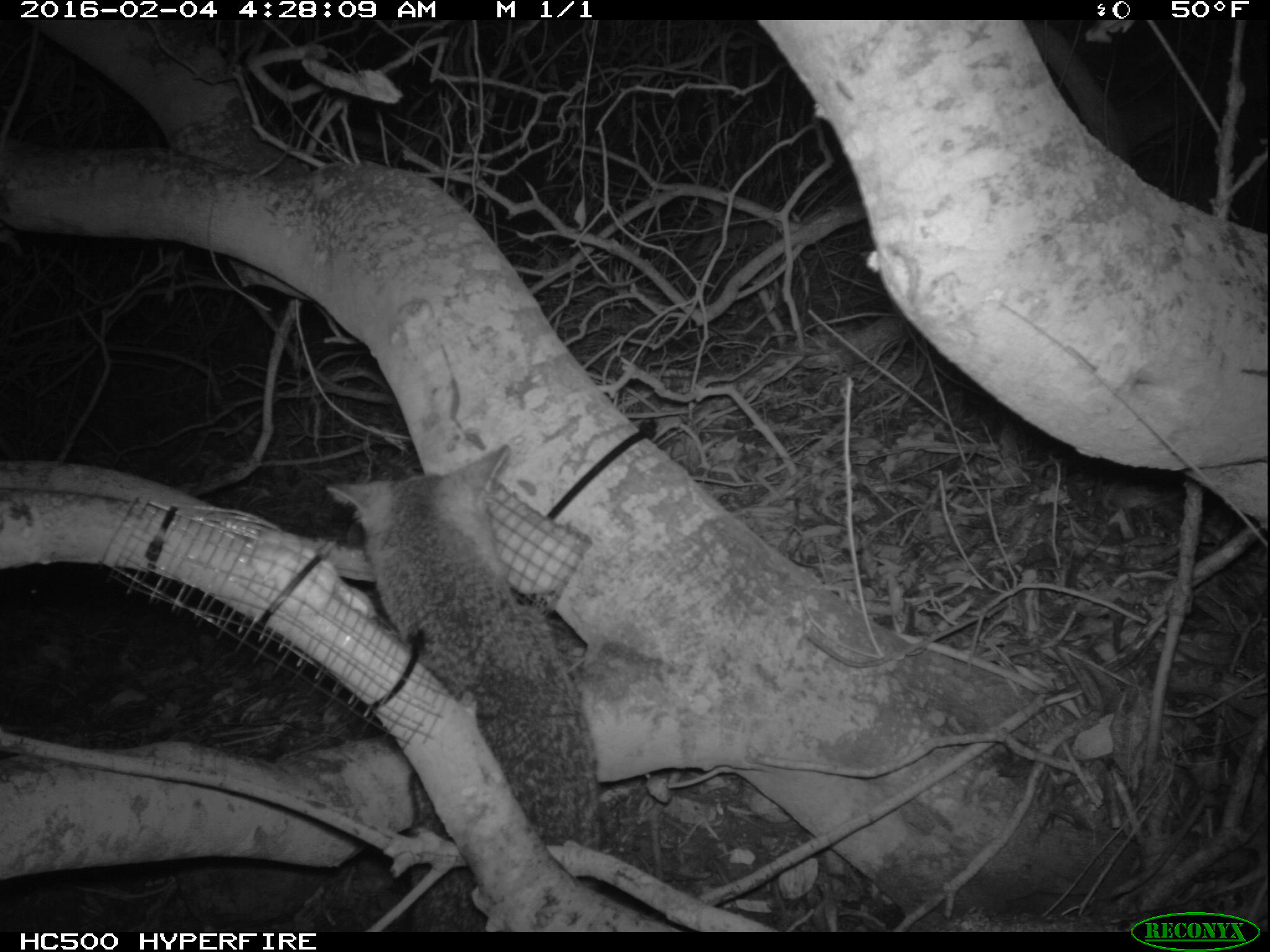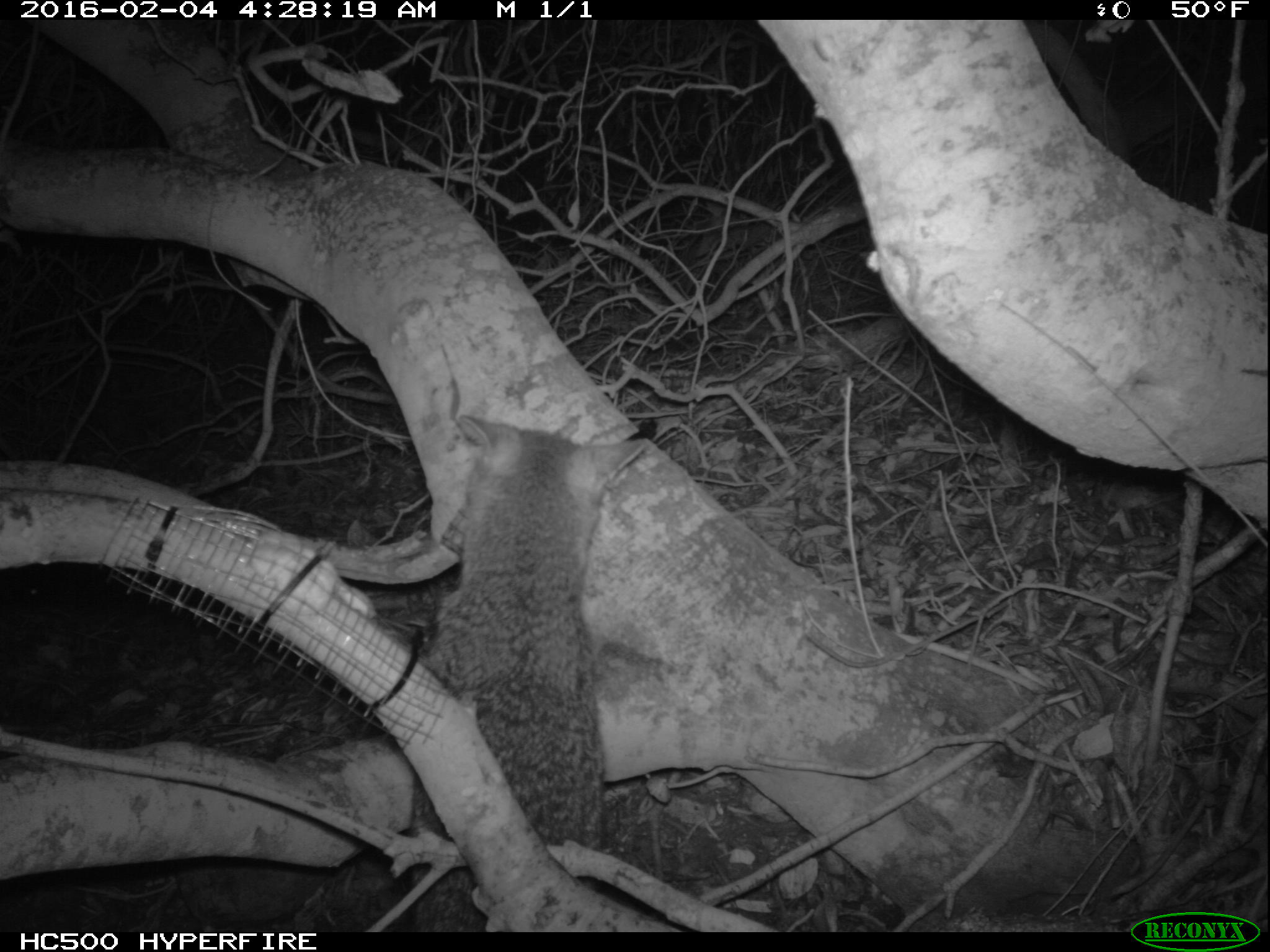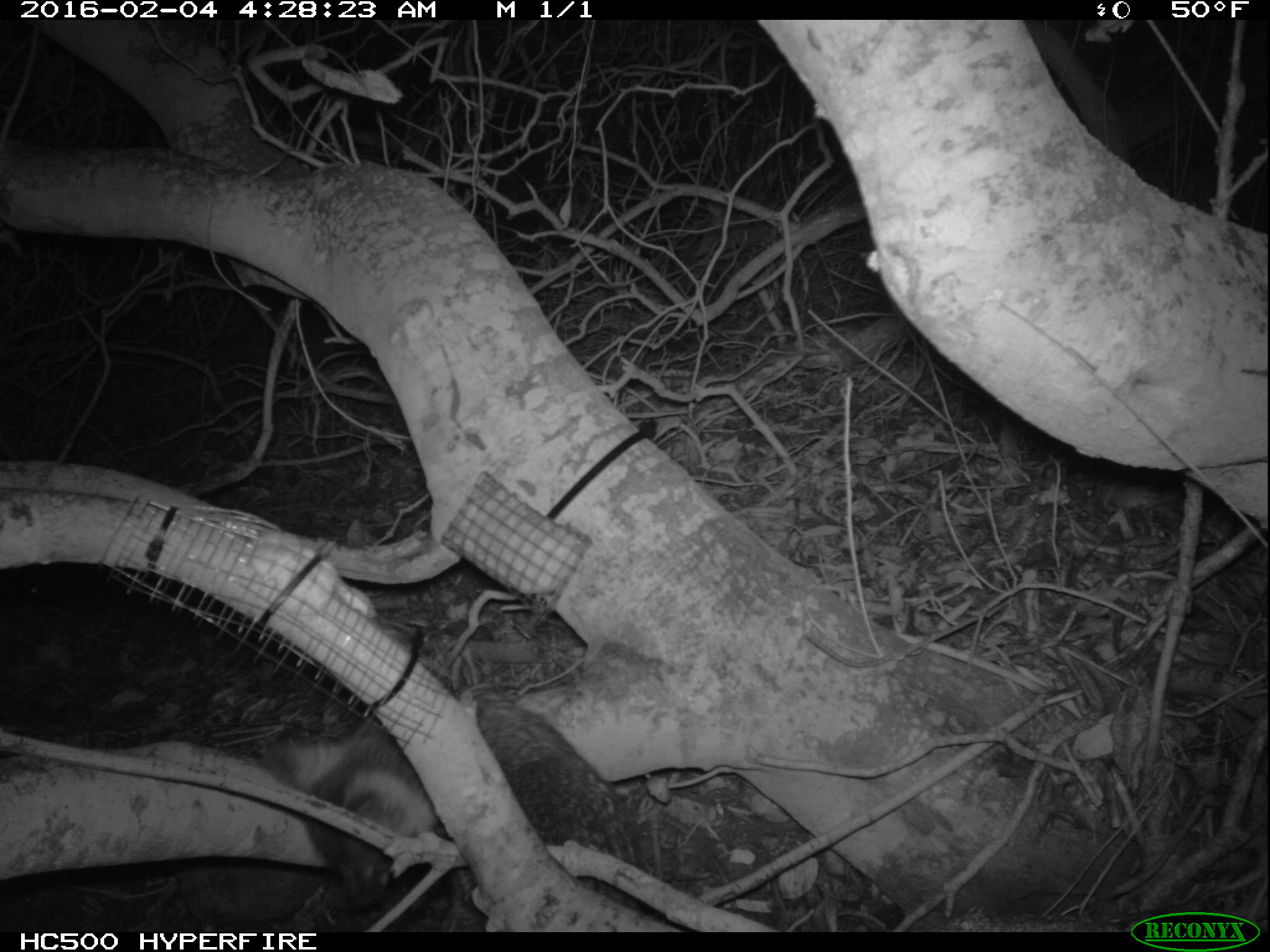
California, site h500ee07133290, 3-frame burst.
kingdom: Animalia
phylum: Chordata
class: Mammalia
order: Carnivora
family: Canidae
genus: Urocyon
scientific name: Urocyon littoralis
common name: island fox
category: fox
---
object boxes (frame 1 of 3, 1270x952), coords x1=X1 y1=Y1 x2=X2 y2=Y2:
fox: x1=327 y1=443 x2=605 y2=932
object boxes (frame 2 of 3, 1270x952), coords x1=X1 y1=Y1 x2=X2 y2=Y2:
fox: x1=408 y1=414 x2=647 y2=933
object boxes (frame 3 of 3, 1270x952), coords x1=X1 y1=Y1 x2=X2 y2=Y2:
fox: x1=260 y1=696 x2=651 y2=928